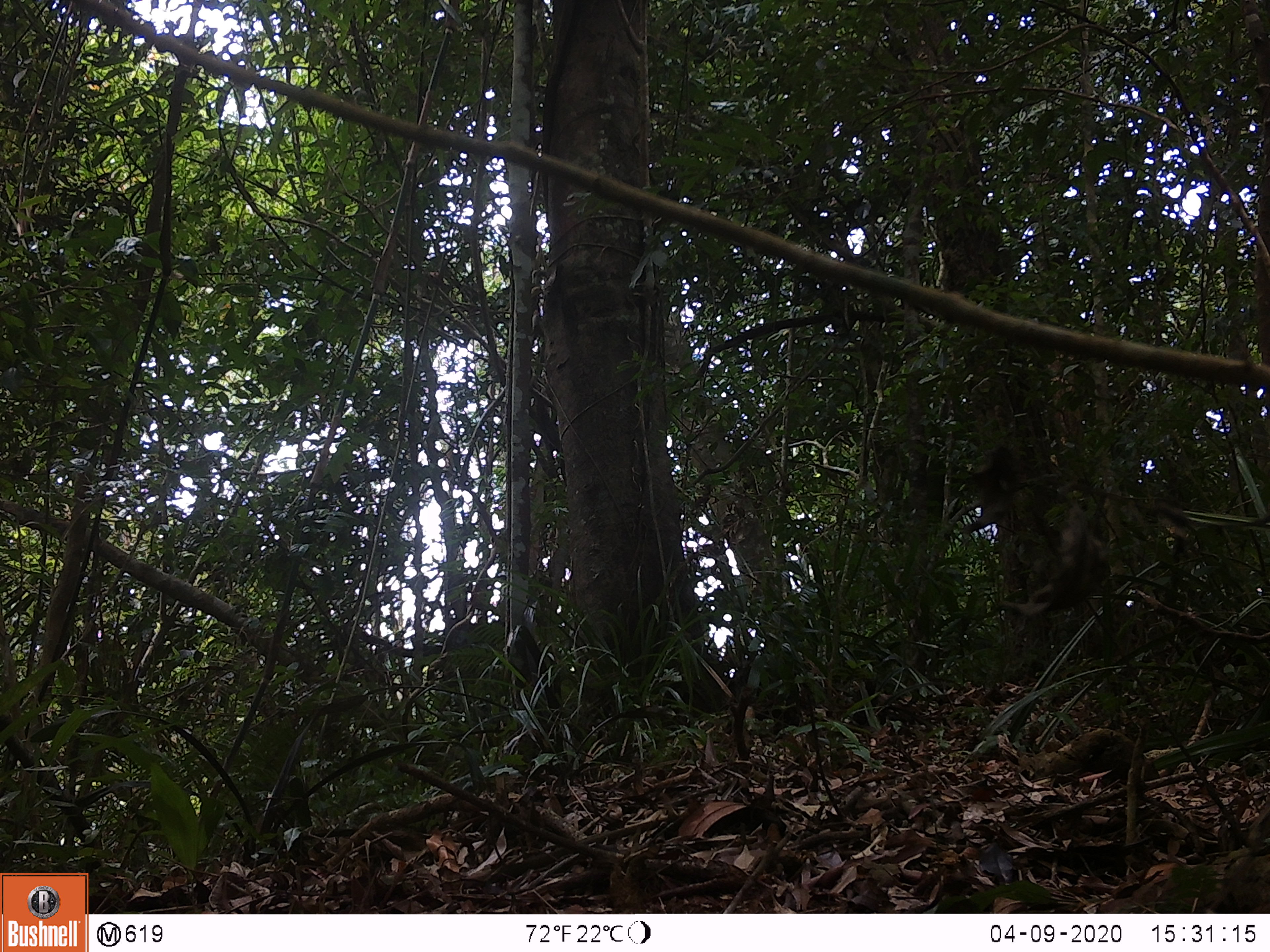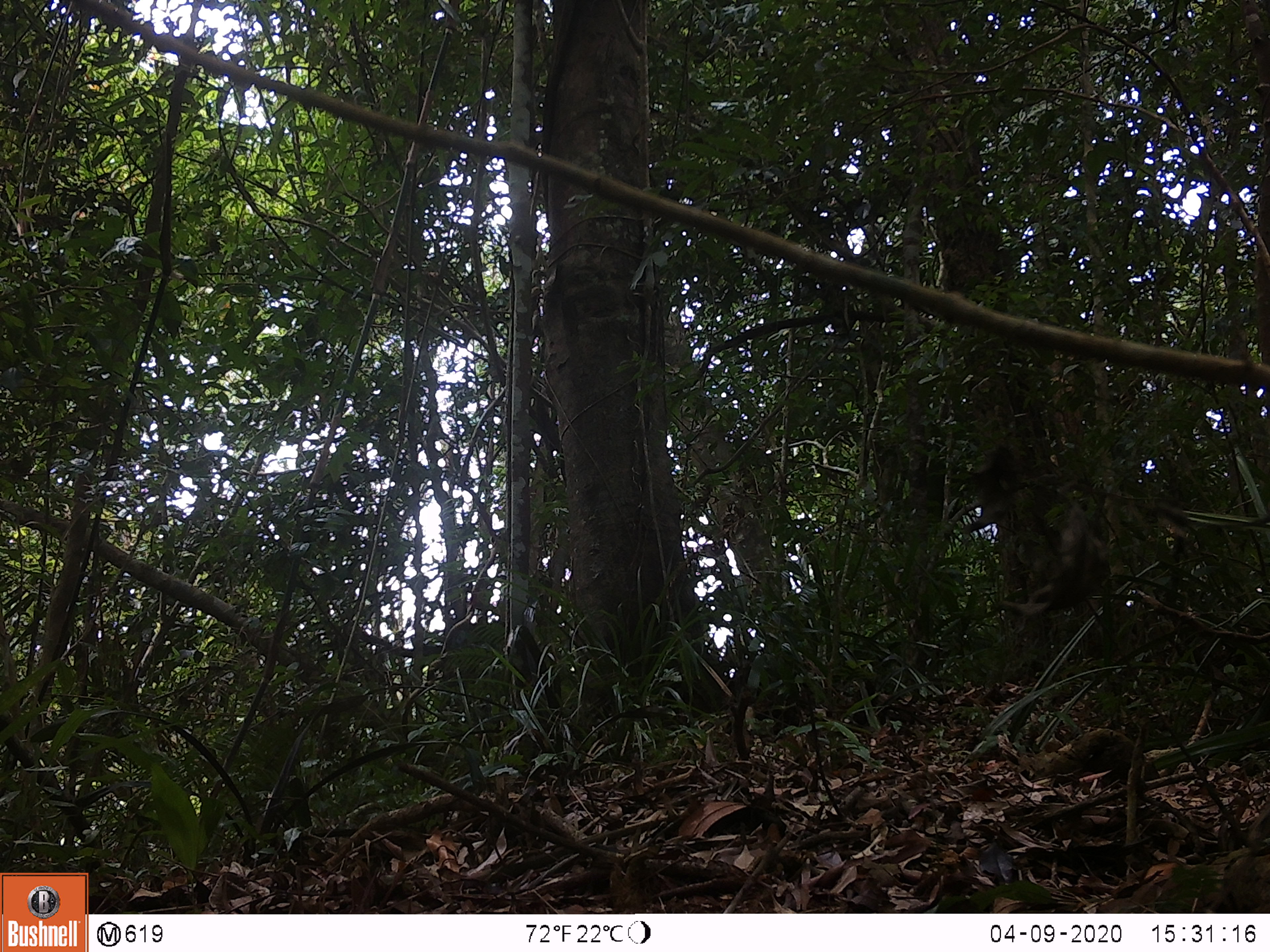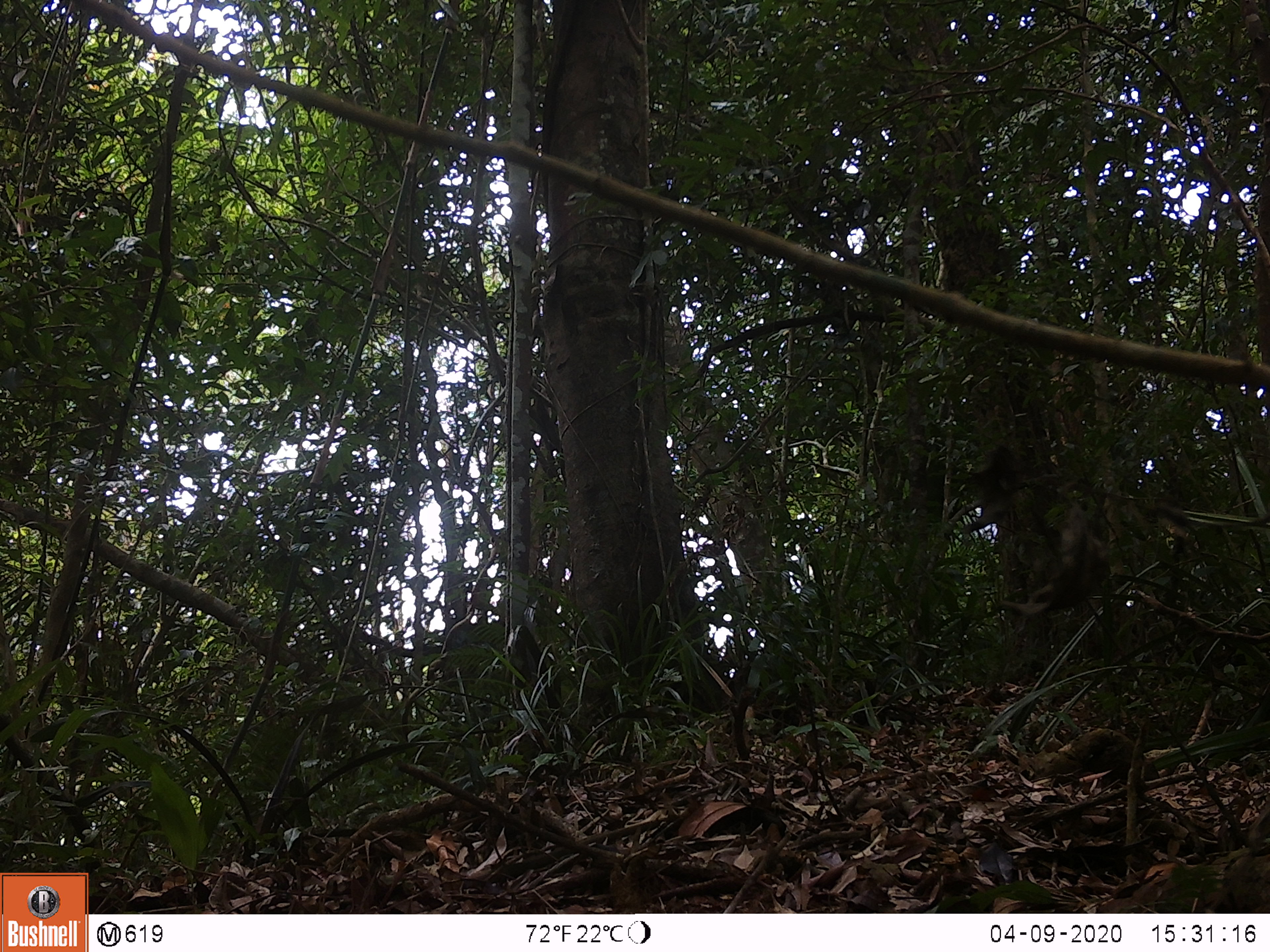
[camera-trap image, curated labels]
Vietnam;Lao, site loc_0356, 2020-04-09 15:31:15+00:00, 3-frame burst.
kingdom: Animalia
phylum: Chordata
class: Mammalia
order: Primates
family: Cercopithecidae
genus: Macaca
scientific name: Macaca arctoides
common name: stump-tailed macaque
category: stump tailed macaque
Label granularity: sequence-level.